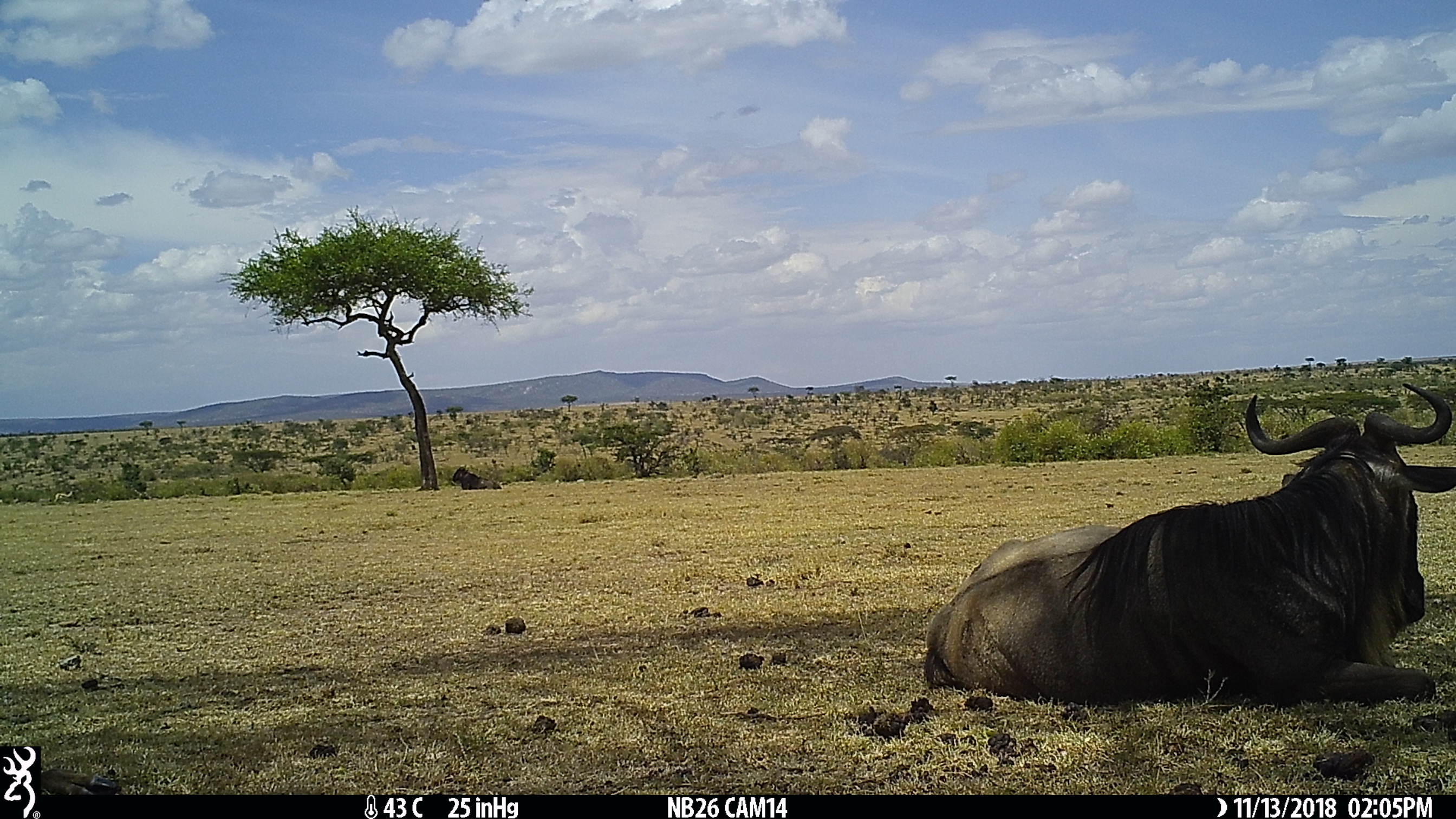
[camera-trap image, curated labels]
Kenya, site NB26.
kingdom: Animalia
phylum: Chordata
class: Mammalia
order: Artiodactyla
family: Bovidae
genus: Connochaetes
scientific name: Connochaetes taurinus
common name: blue wildebeest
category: wildebeest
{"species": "wildebeest (blue wildebeest) (Connochaetes taurinus)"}